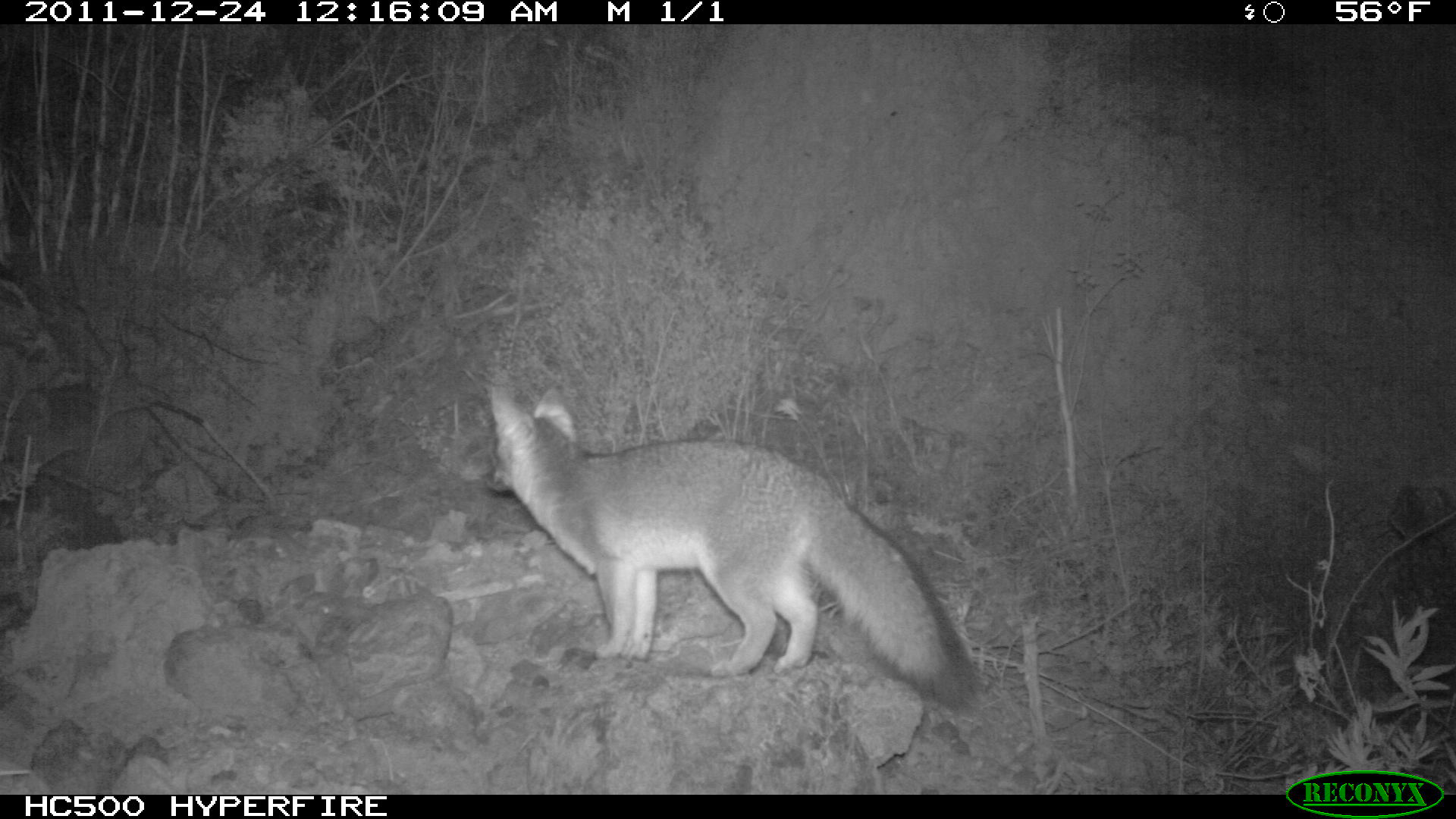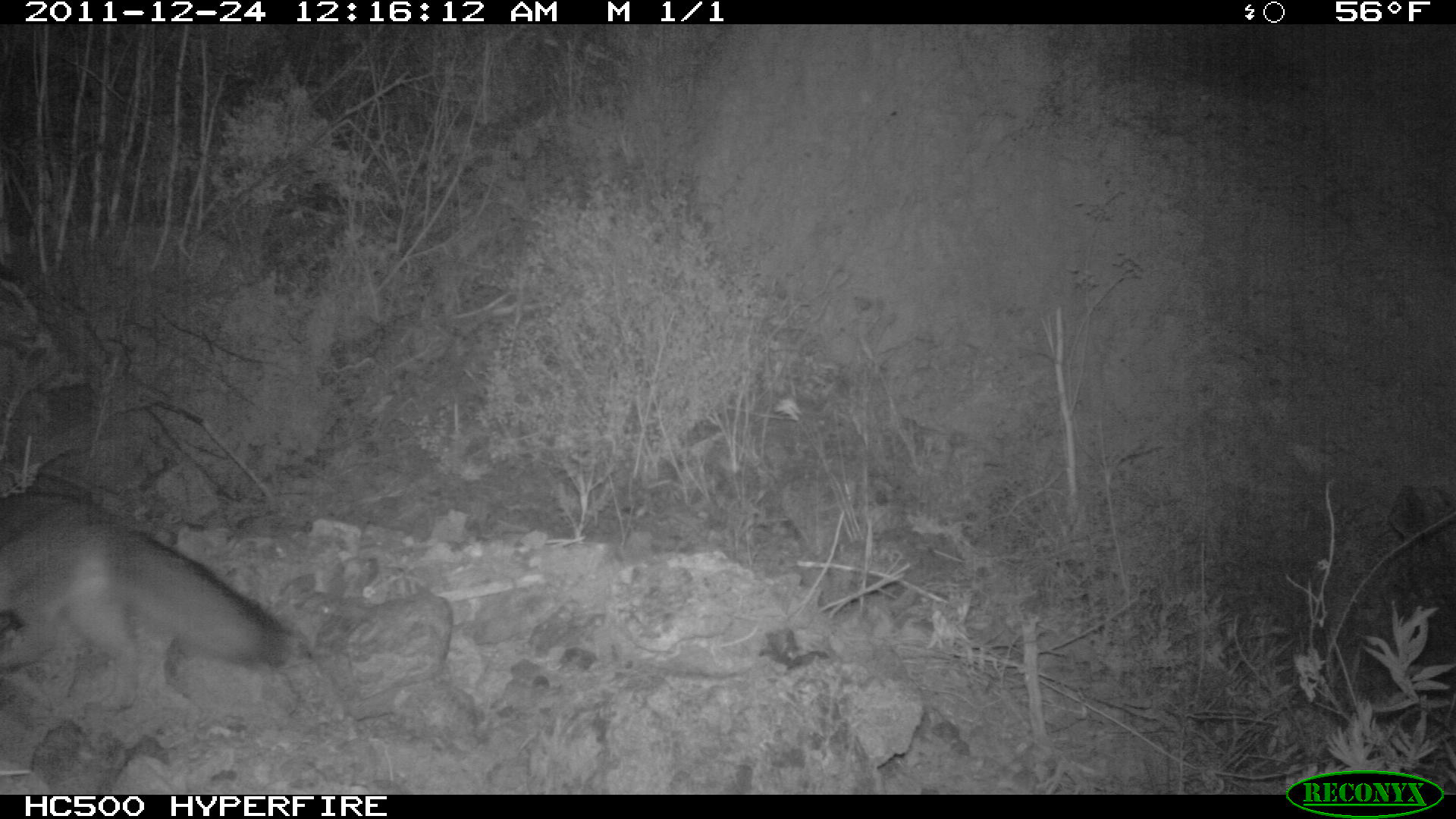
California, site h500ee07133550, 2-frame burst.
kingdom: Animalia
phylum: Chordata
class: Mammalia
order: Carnivora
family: Canidae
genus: Urocyon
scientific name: Urocyon littoralis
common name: island fox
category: fox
Fox (island fox) (Urocyon littoralis).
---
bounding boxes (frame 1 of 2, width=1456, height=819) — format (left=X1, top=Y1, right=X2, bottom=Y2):
fox: (left=481, top=380, right=978, bottom=704)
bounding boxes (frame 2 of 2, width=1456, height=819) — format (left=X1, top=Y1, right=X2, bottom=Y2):
fox: (left=0, top=492, right=306, bottom=720)